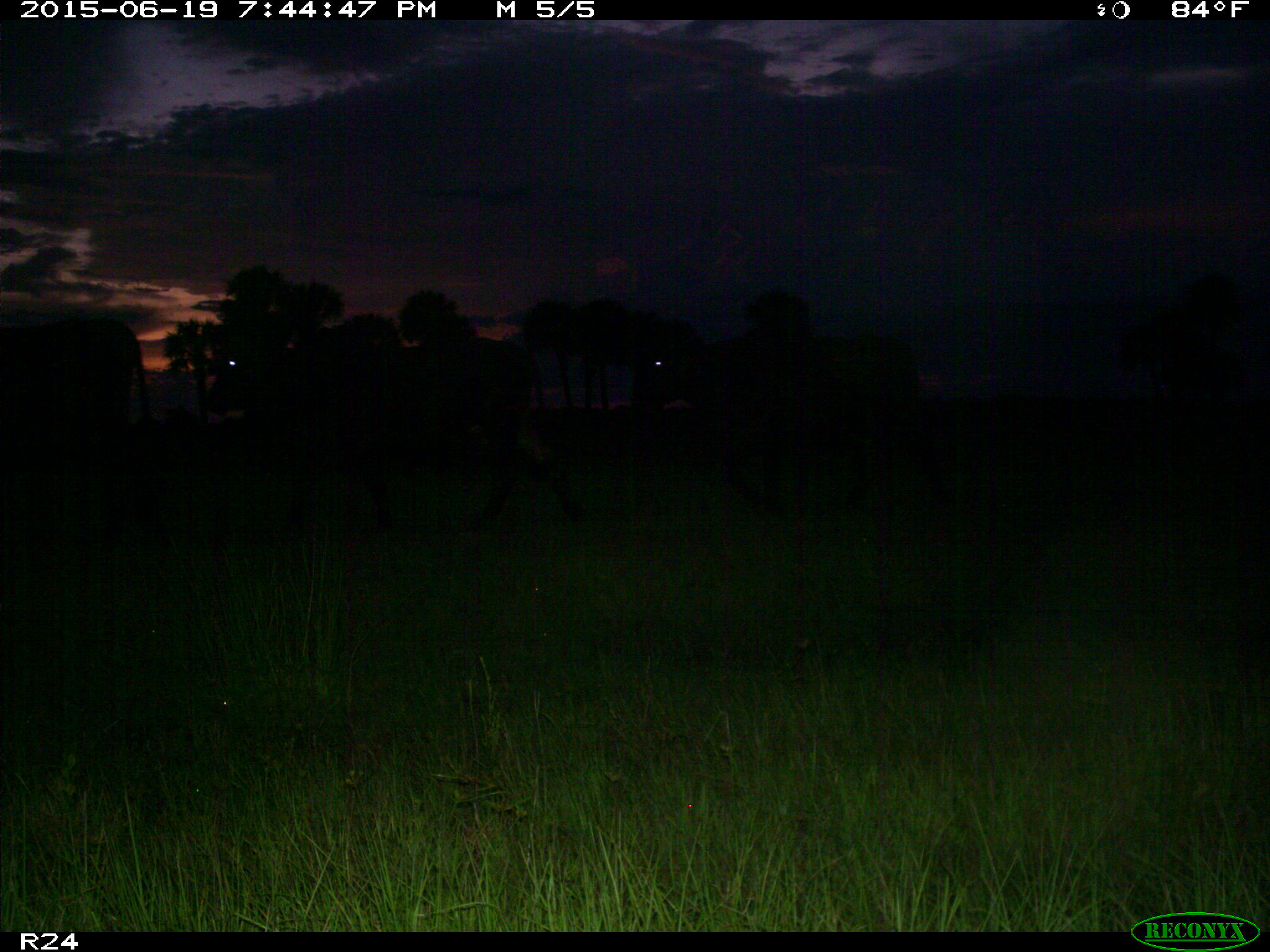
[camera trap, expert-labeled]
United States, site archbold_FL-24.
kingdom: Animalia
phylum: Chordata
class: Mammalia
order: Artiodactyla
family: Bovidae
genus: Bos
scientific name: Bos taurus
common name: domestic cow